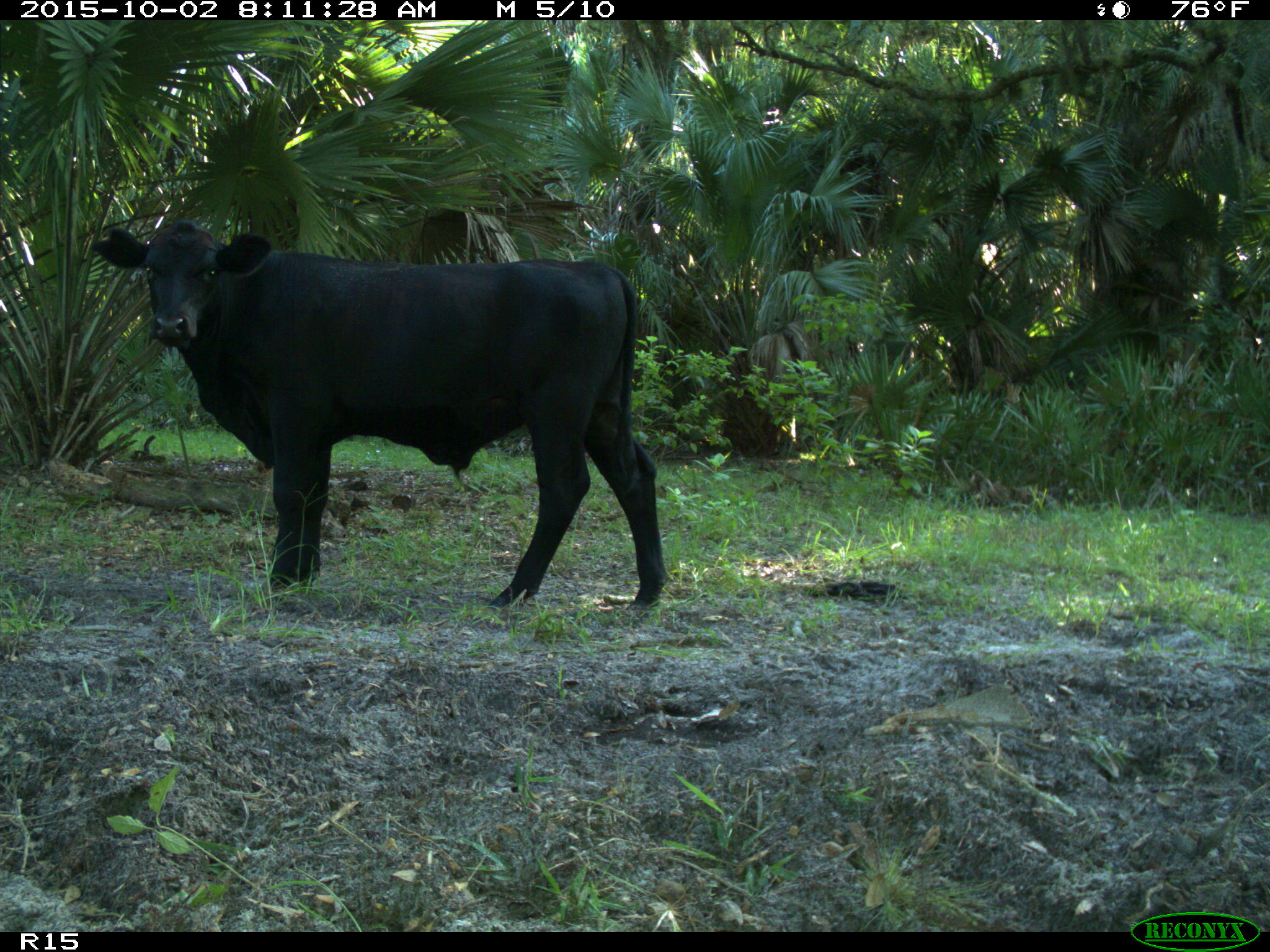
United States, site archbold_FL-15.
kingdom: Animalia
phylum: Chordata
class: Mammalia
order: Artiodactyla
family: Bovidae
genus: Bos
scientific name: Bos taurus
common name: domestic cow